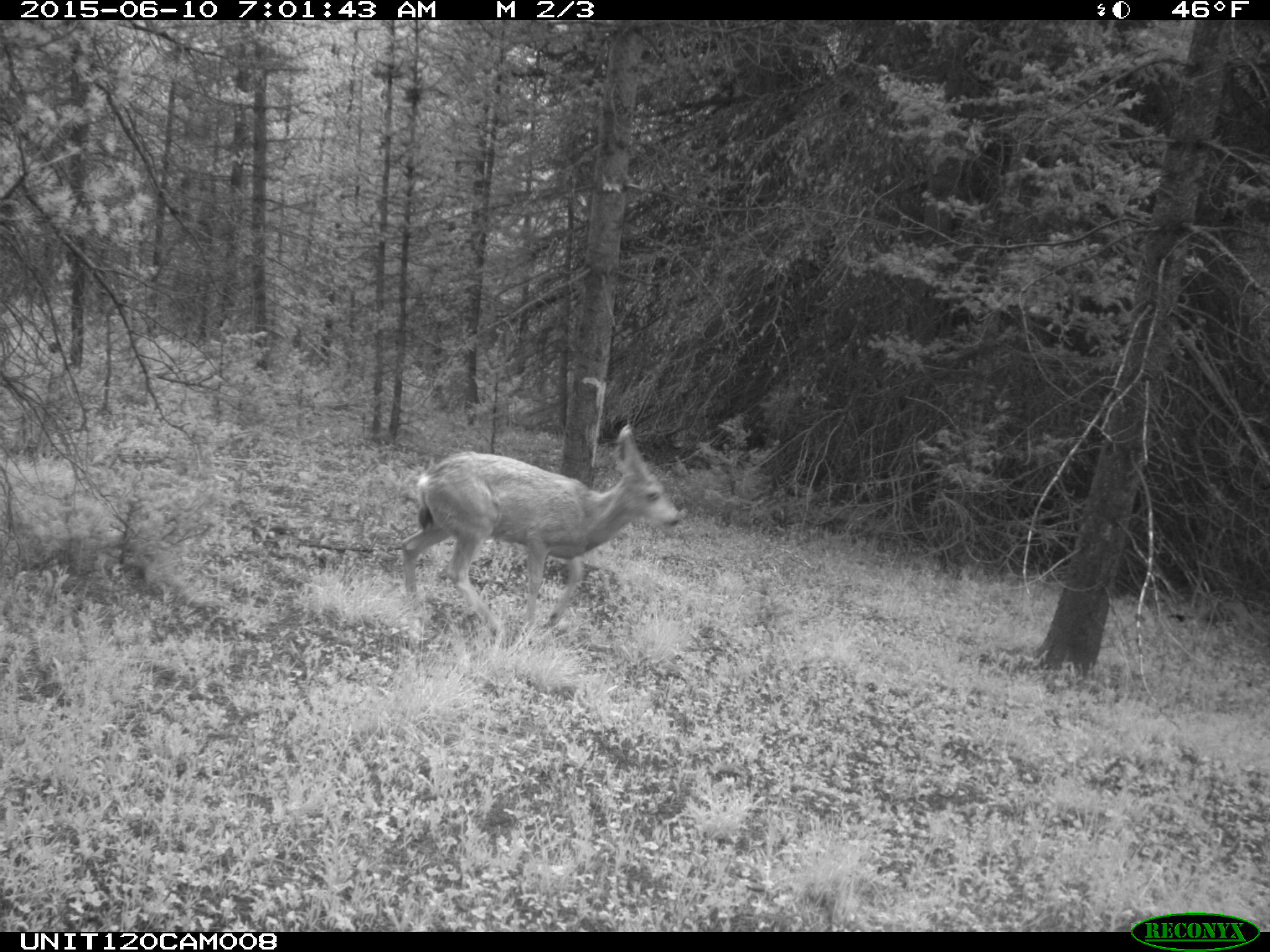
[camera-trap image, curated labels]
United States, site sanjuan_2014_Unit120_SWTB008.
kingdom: Animalia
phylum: Chordata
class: Mammalia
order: Artiodactyla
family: Cervidae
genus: Odocoileus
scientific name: Odocoileus hemionus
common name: mule deer